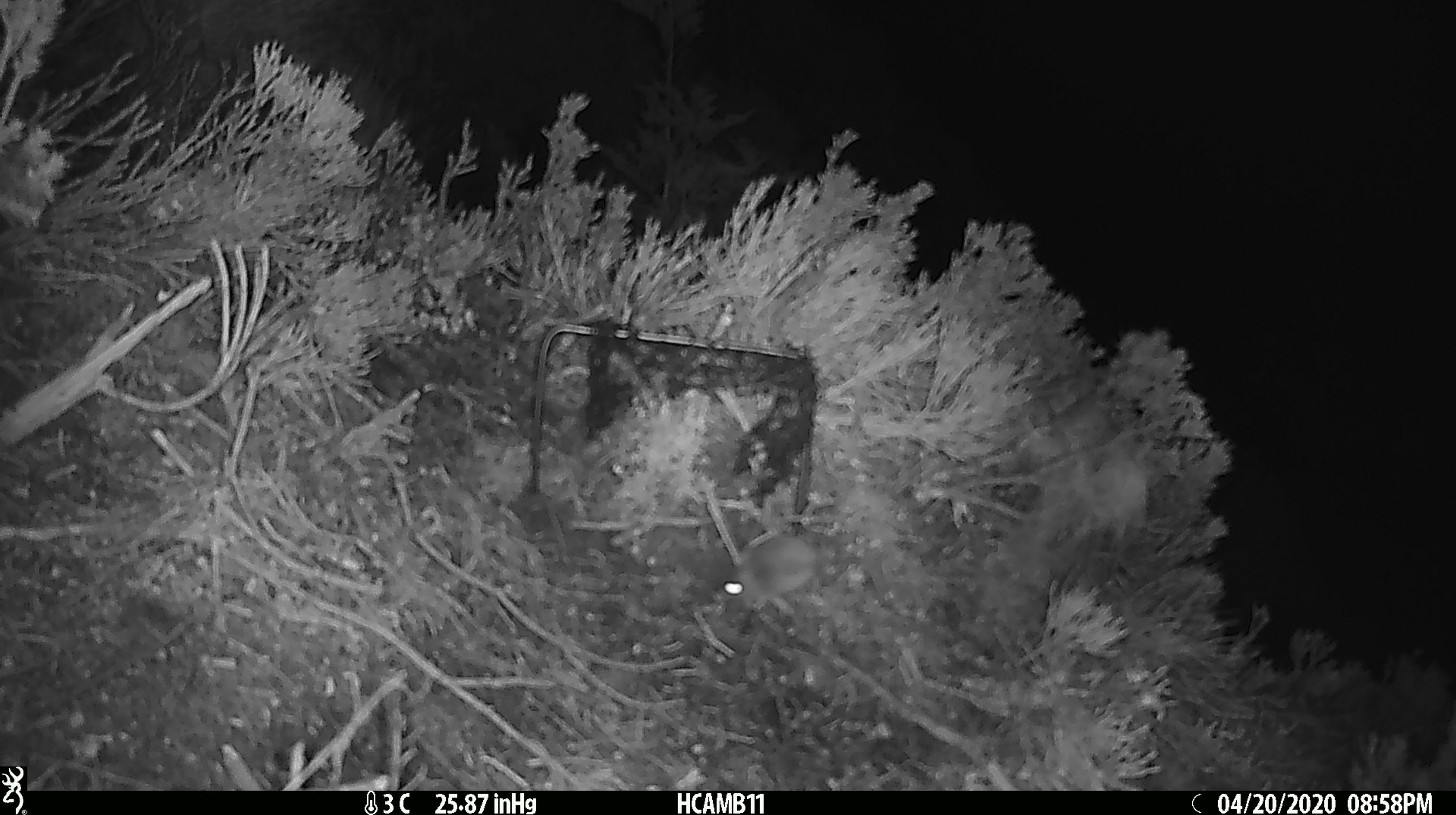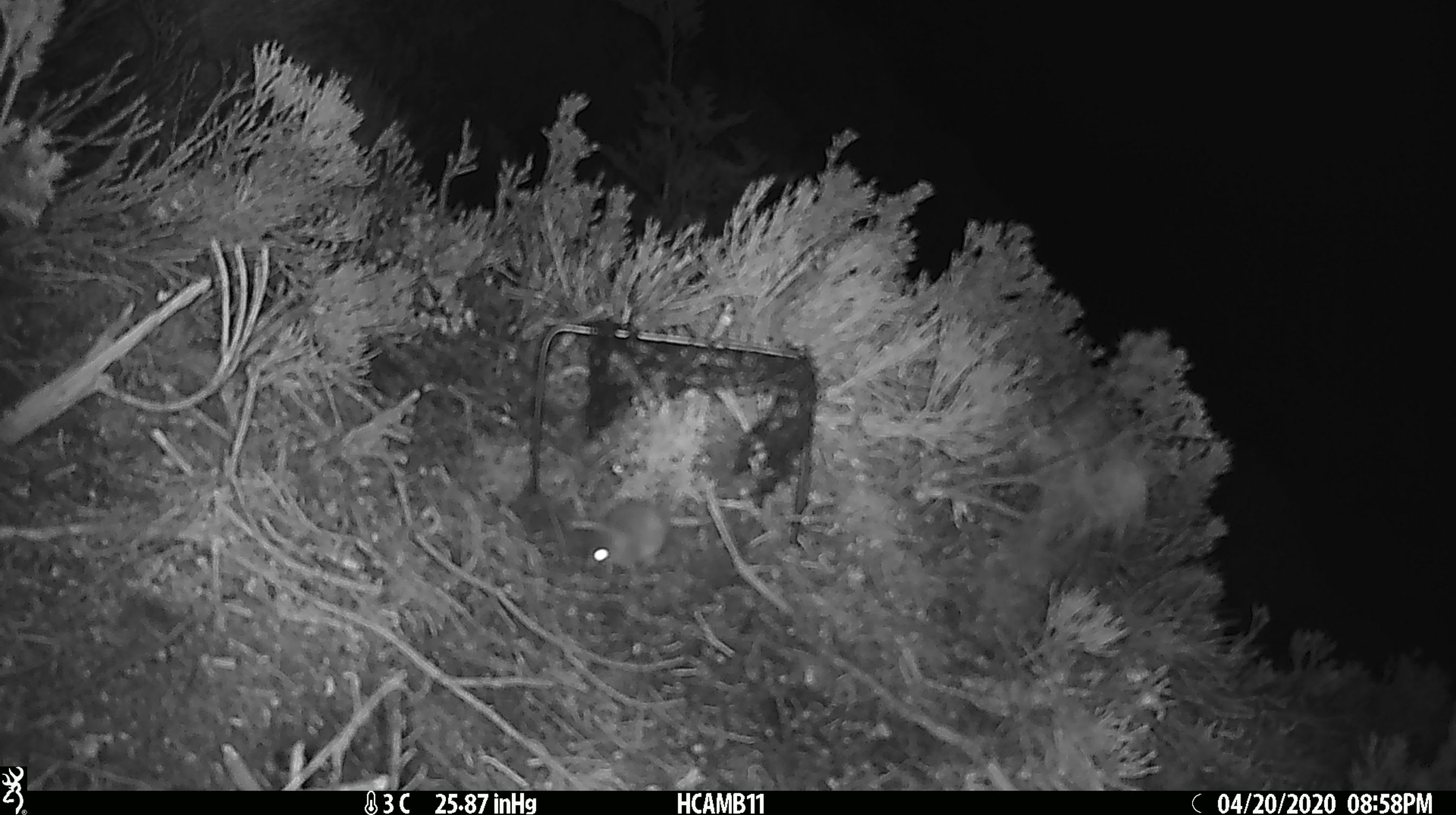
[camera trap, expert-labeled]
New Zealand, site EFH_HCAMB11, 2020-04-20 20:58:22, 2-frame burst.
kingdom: Animalia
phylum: Chordata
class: Mammalia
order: Rodentia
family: Muridae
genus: Mus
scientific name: Mus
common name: mouse